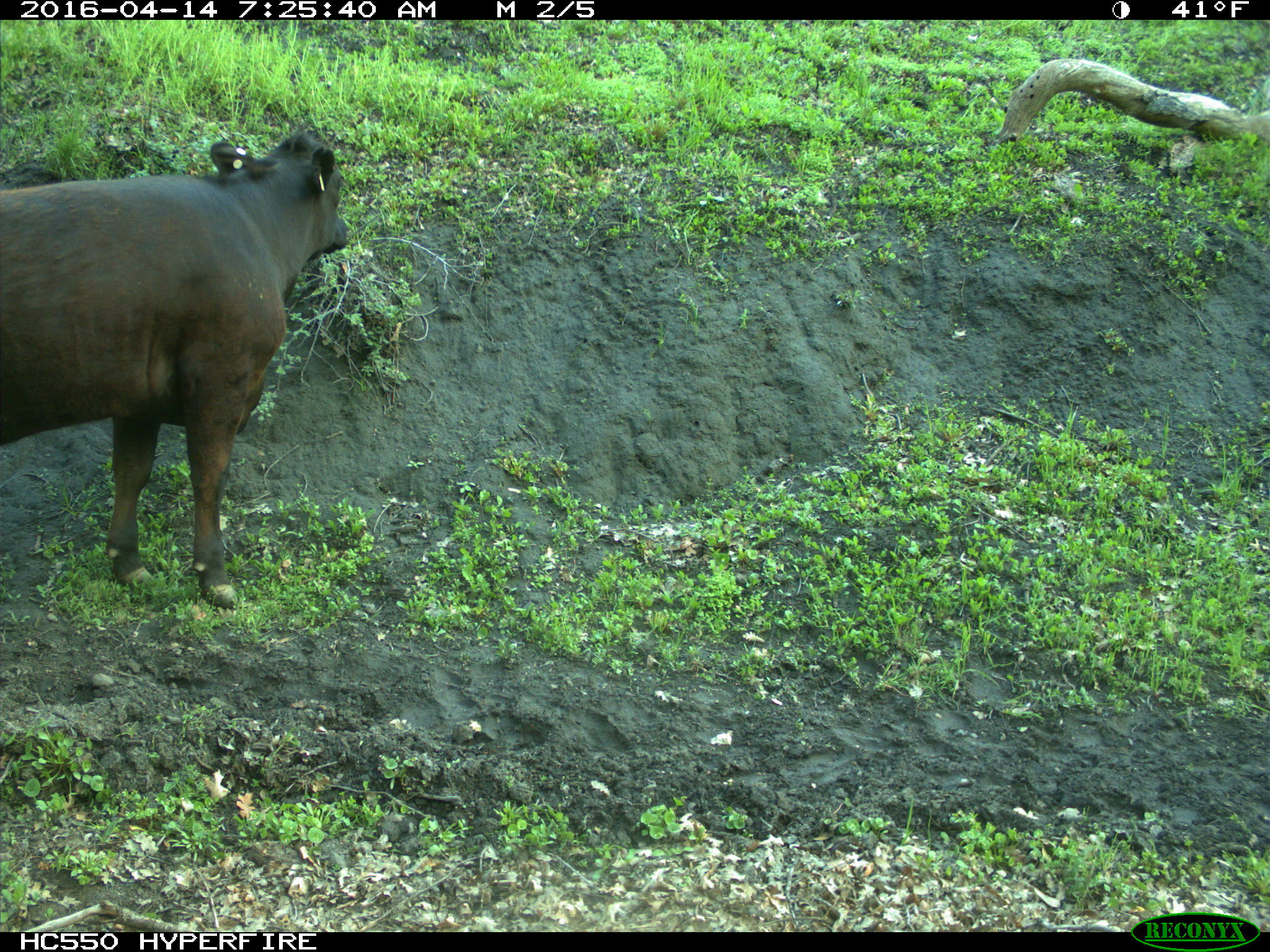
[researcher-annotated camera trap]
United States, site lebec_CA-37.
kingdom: Animalia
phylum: Chordata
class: Mammalia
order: Artiodactyla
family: Bovidae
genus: Bos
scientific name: Bos taurus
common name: domestic cow